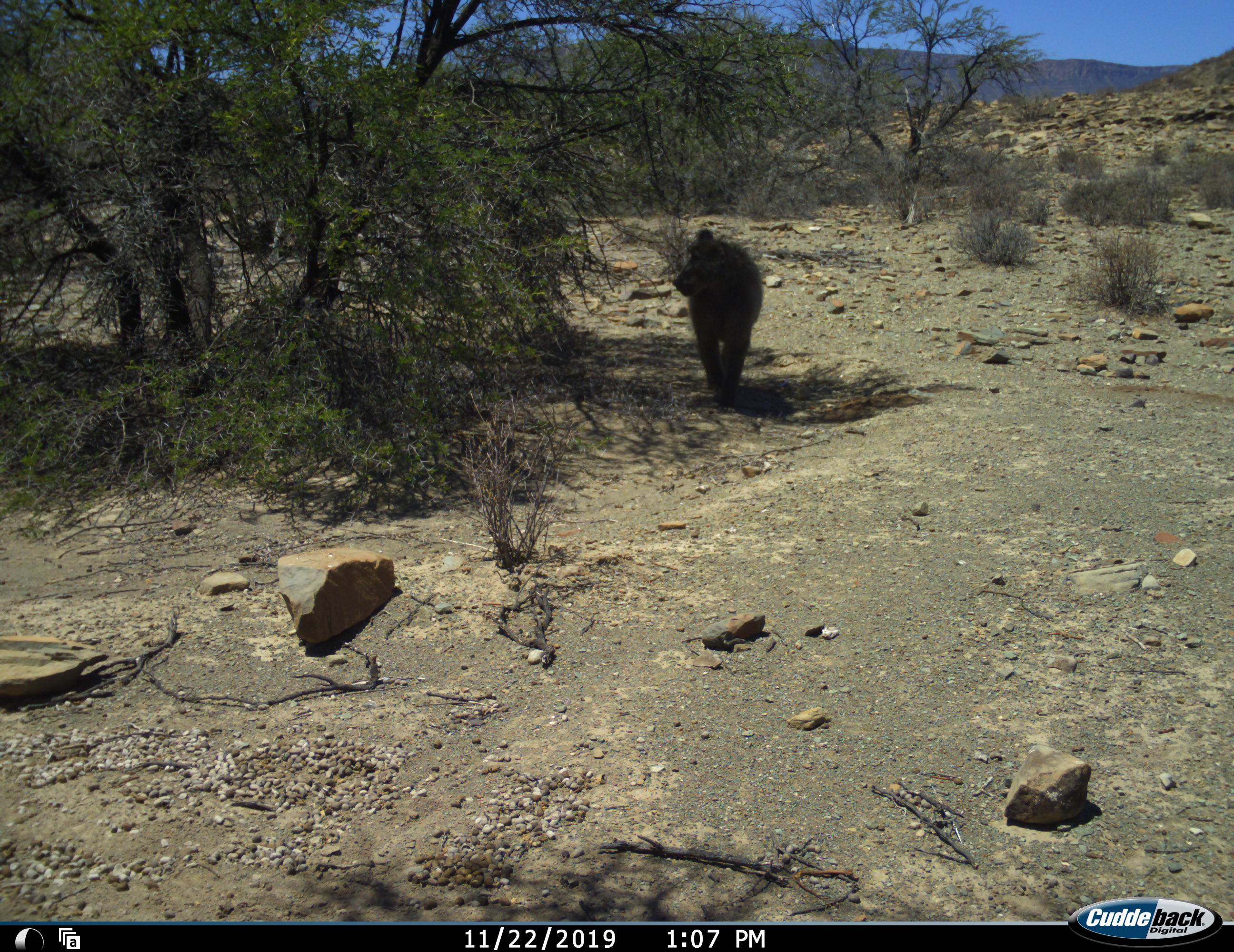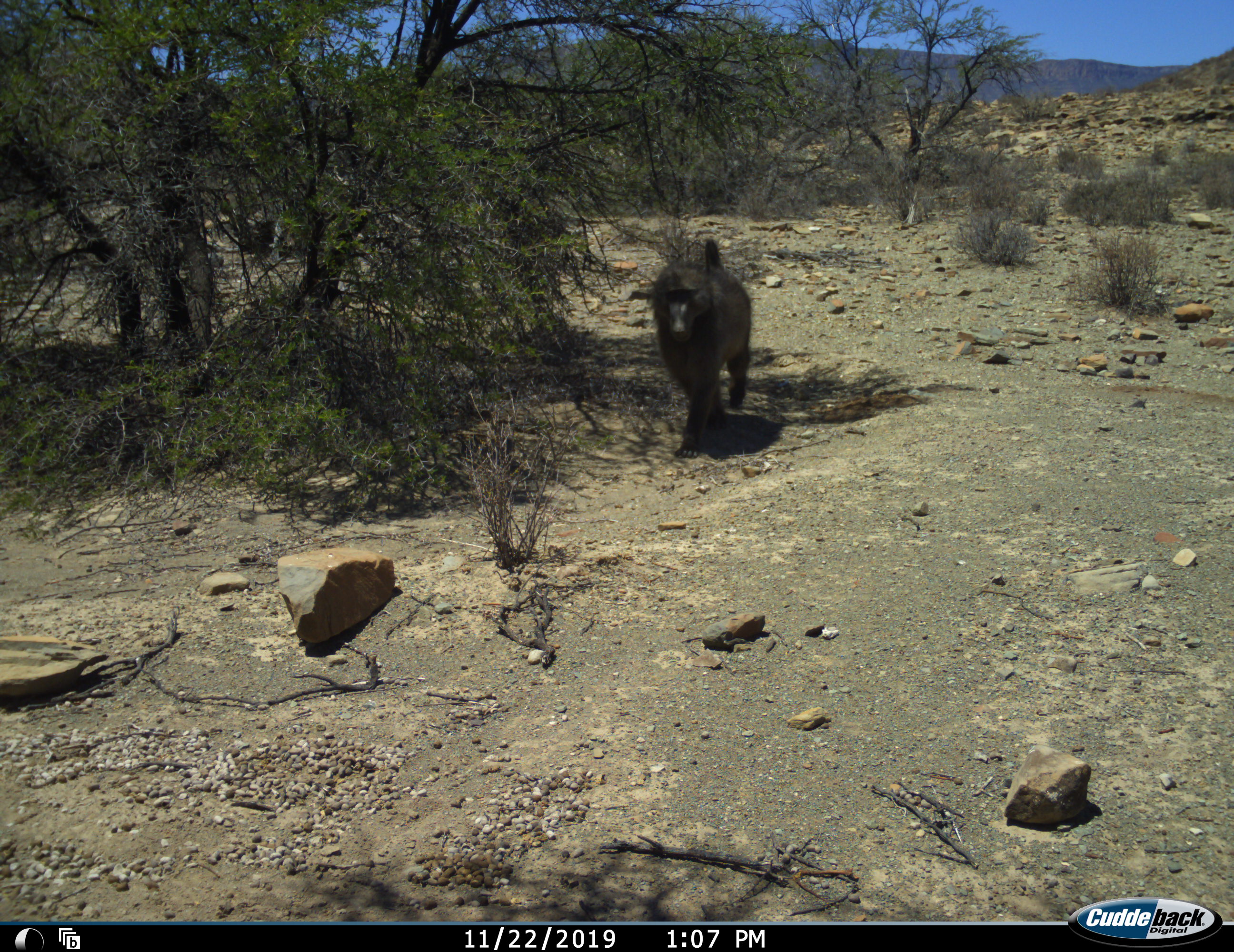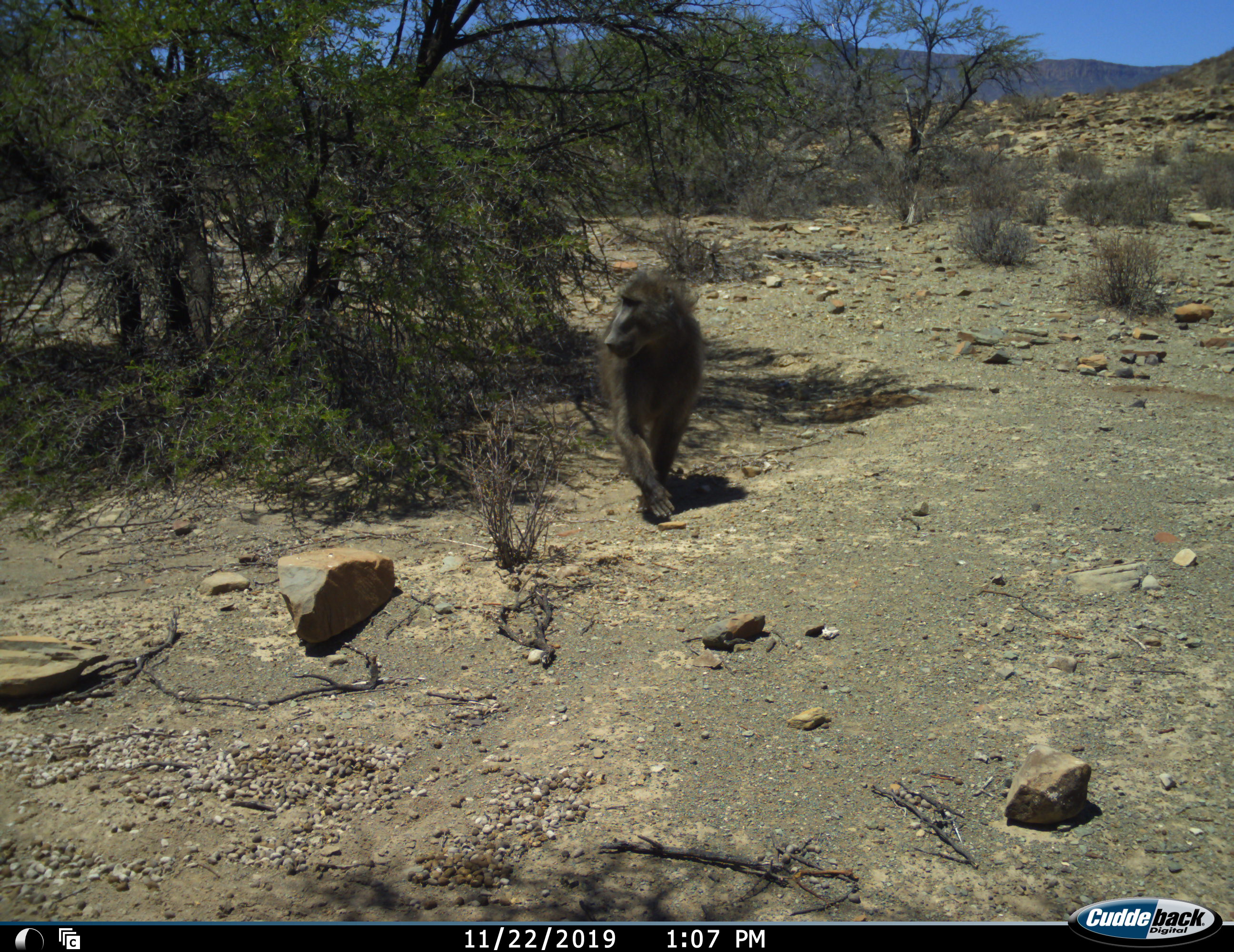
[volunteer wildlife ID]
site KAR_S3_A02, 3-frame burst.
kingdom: Animalia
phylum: Chordata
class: Mammalia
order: Primates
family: Cercopithecidae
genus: Papio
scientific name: Papio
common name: baboon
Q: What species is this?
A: Baboon (Papio).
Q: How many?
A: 1.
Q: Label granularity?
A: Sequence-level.